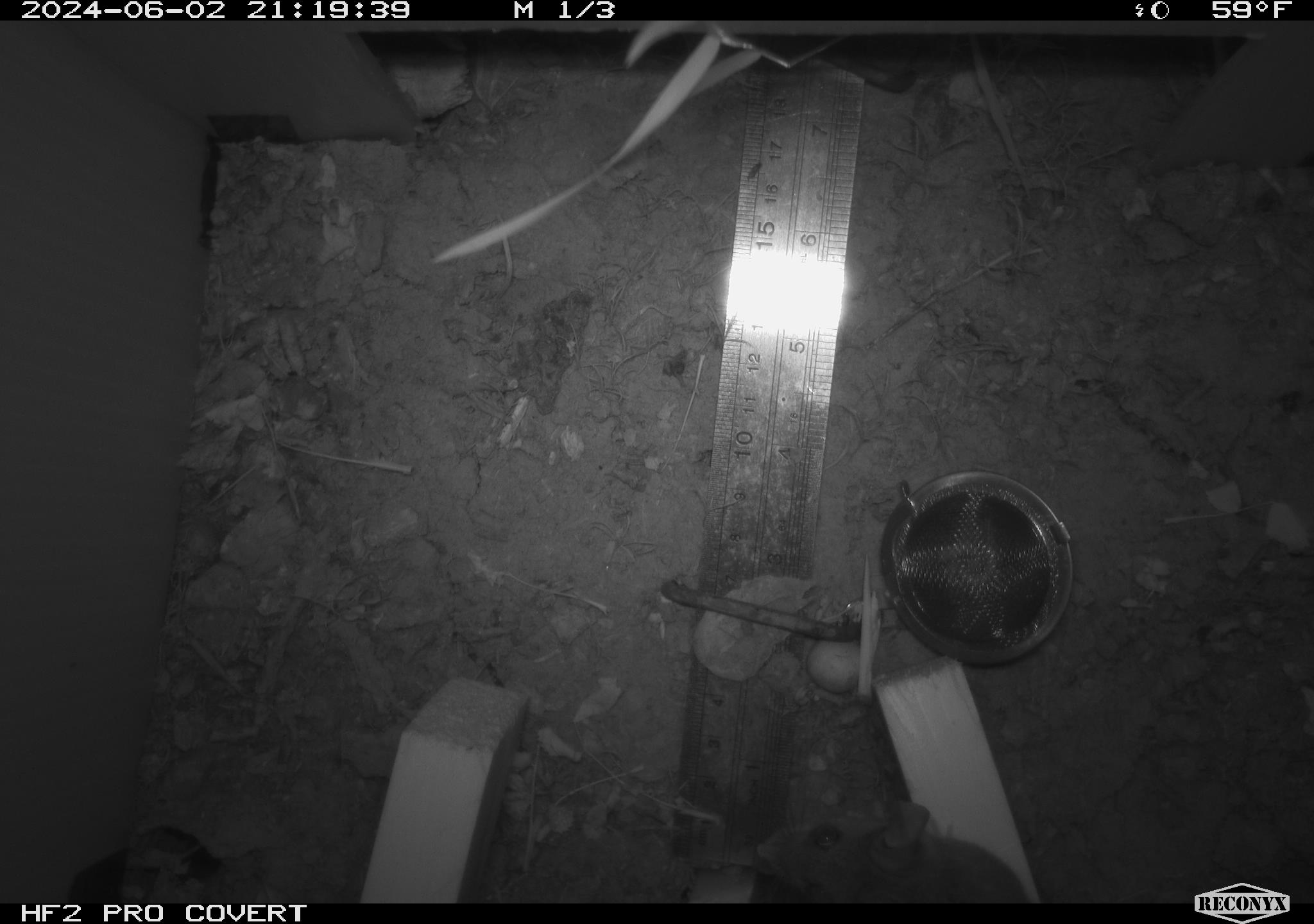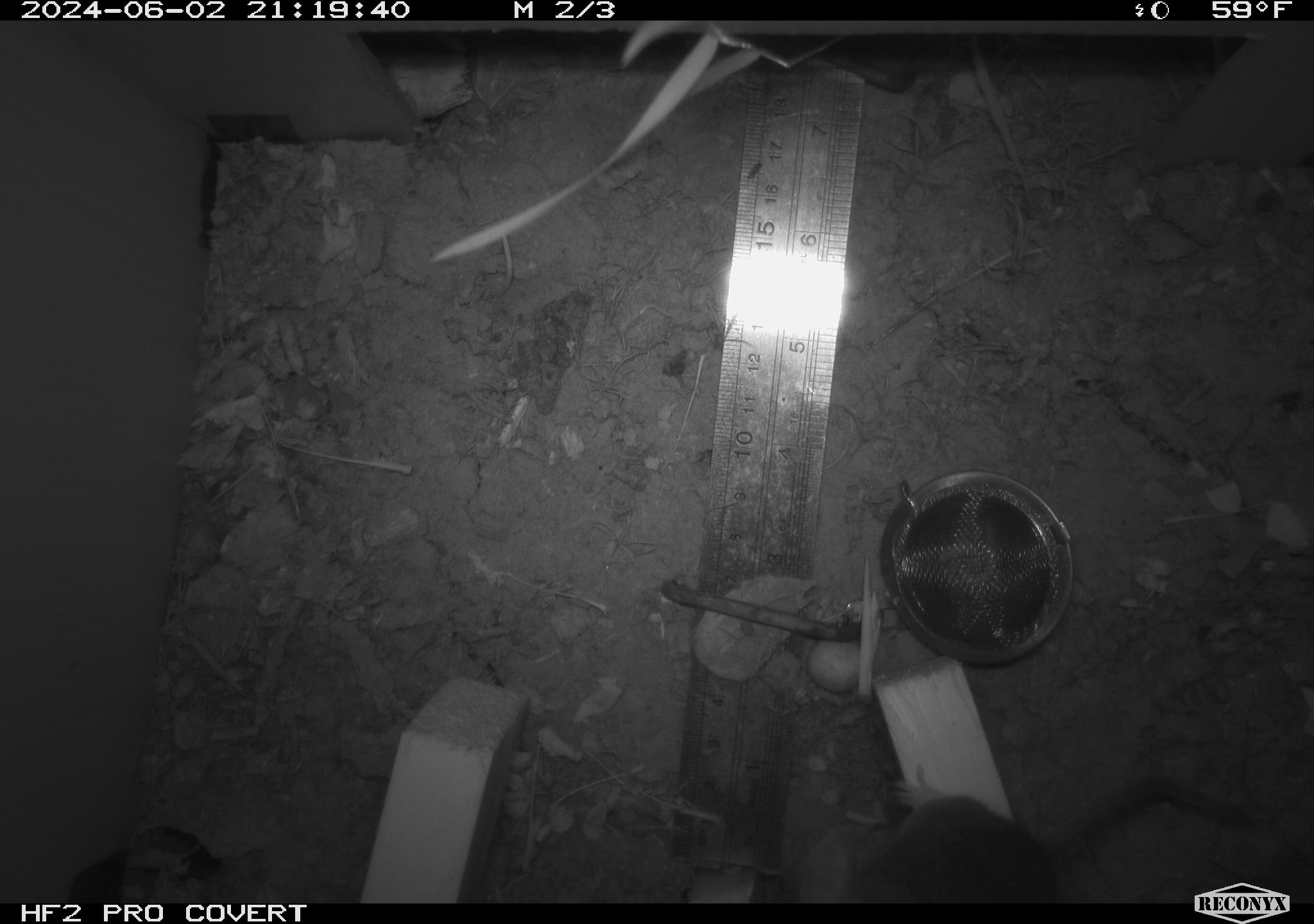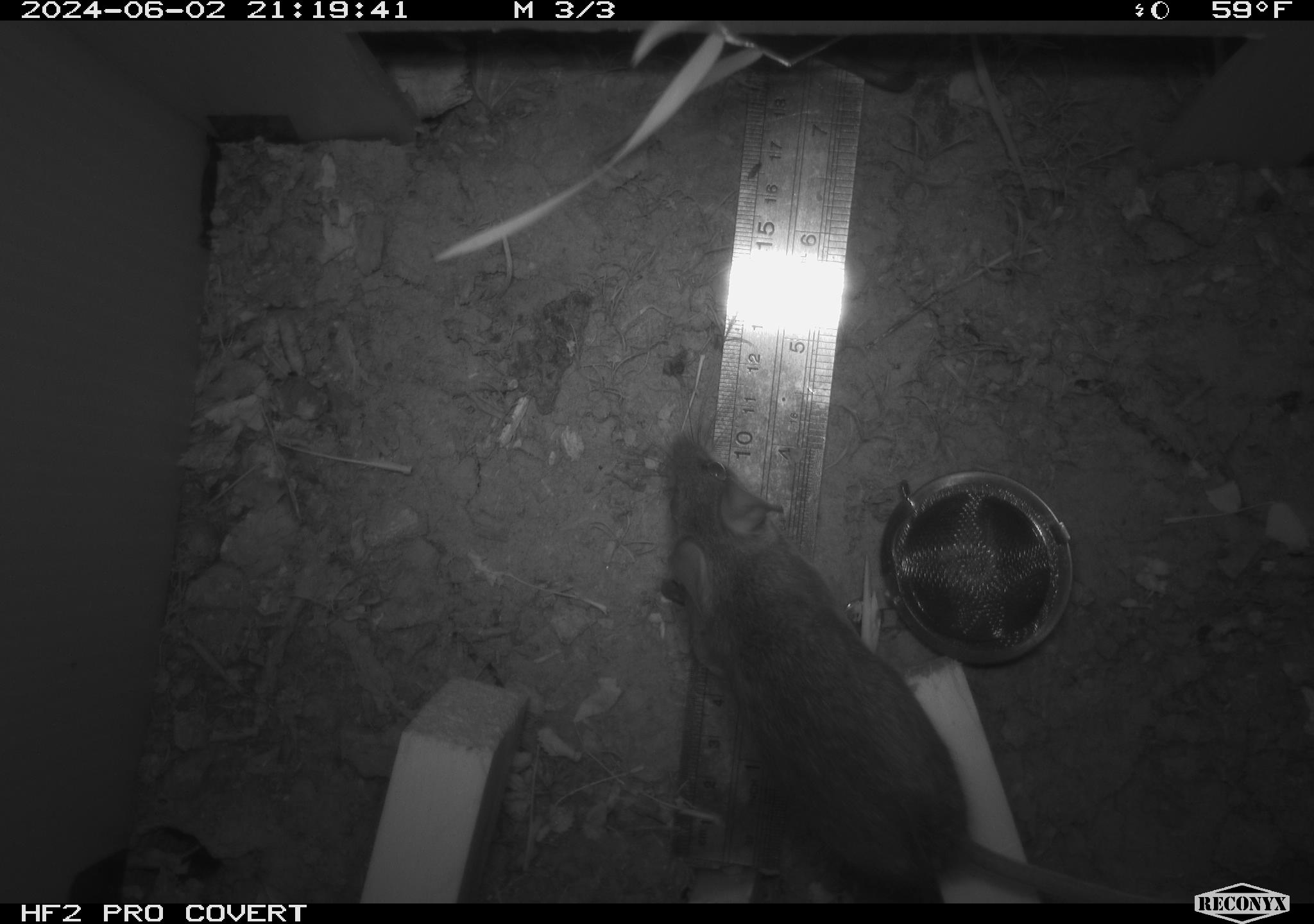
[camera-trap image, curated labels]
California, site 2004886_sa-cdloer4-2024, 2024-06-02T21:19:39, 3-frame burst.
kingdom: Animalia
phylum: Chordata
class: Mammalia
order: Rodentia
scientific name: Rodentia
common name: mouse species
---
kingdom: Animalia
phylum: Chordata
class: Mammalia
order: Rodentia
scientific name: Rodentia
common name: rodent